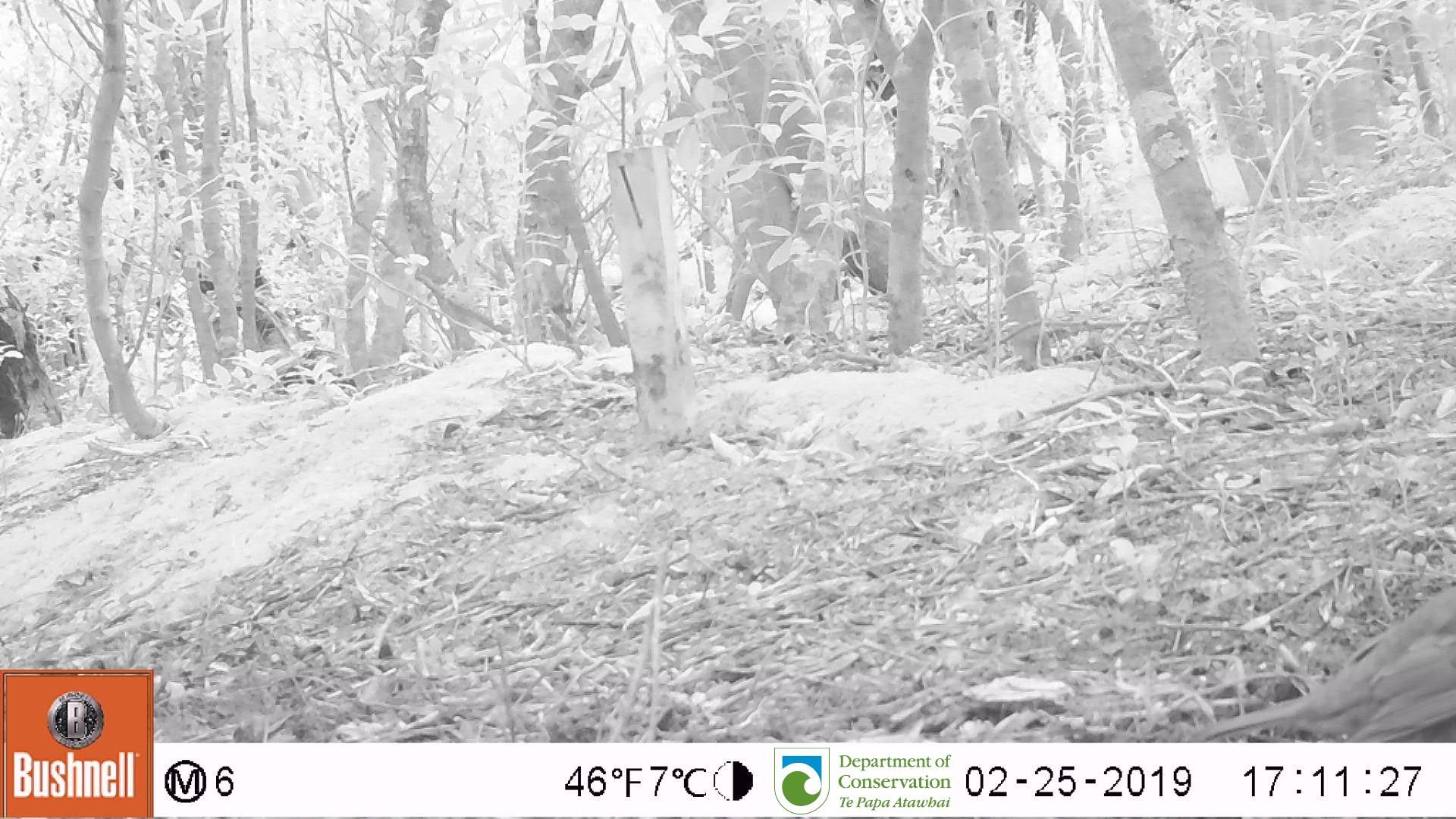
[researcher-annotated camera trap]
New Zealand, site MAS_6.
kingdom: Animalia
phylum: Chordata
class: Aves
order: Passeriformes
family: Turdidae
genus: Turdus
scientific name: Turdus philomelos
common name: song thrush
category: thrush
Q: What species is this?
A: Thrush (song thrush) (Turdus philomelos).